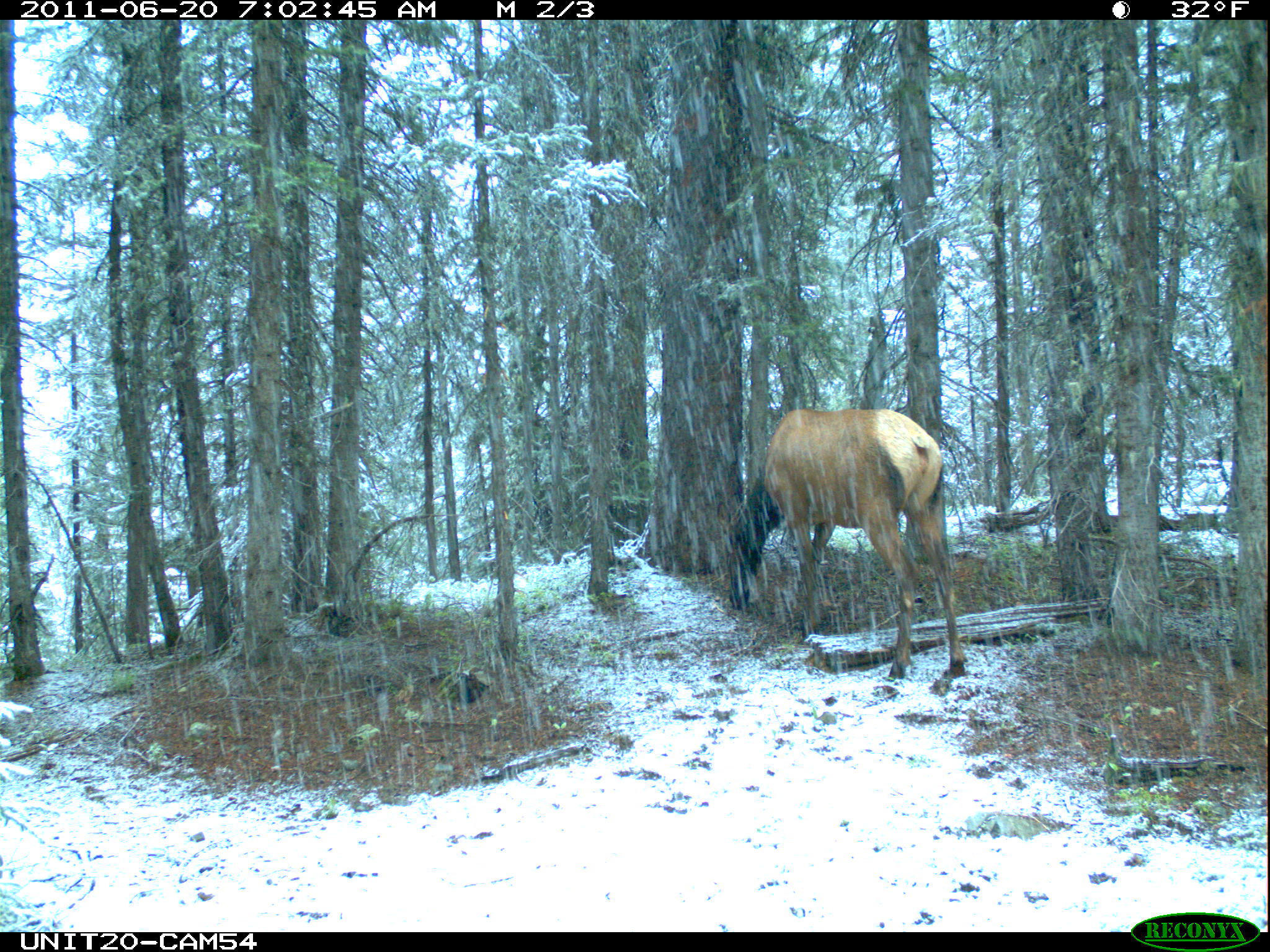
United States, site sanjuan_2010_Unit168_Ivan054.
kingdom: Animalia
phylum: Chordata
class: Mammalia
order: Artiodactyla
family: Cervidae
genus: Cervus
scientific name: Cervus elaphus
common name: red deer